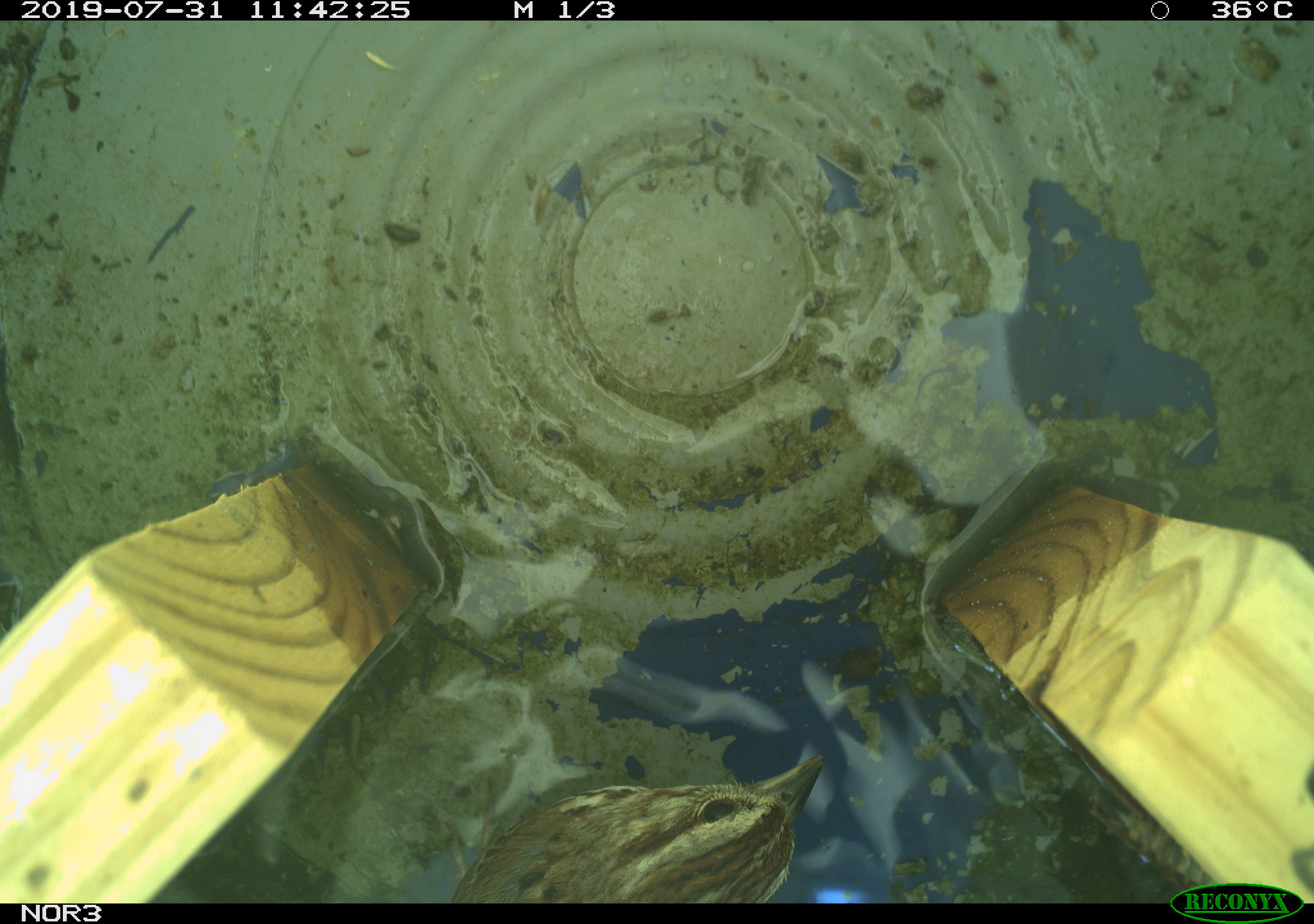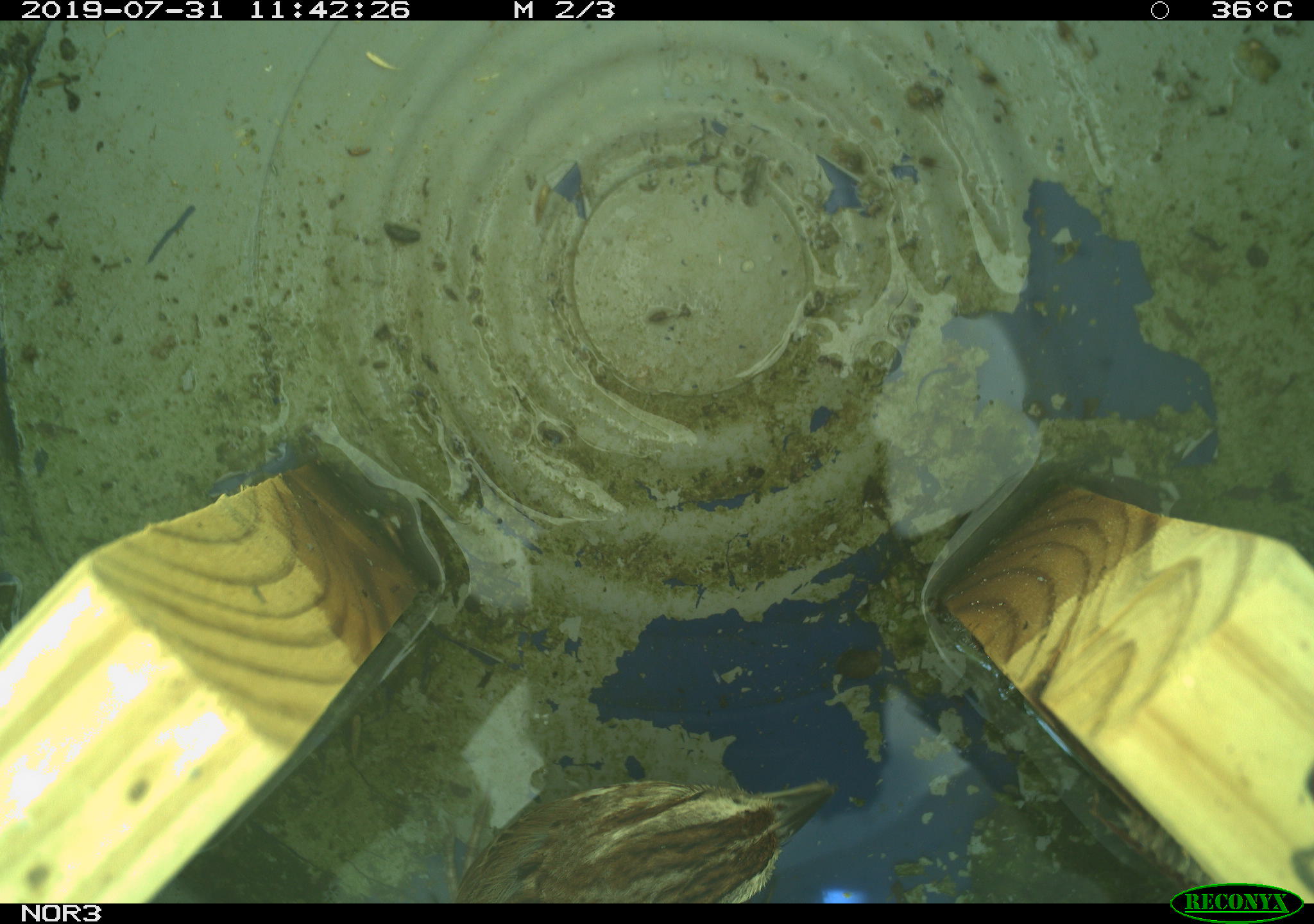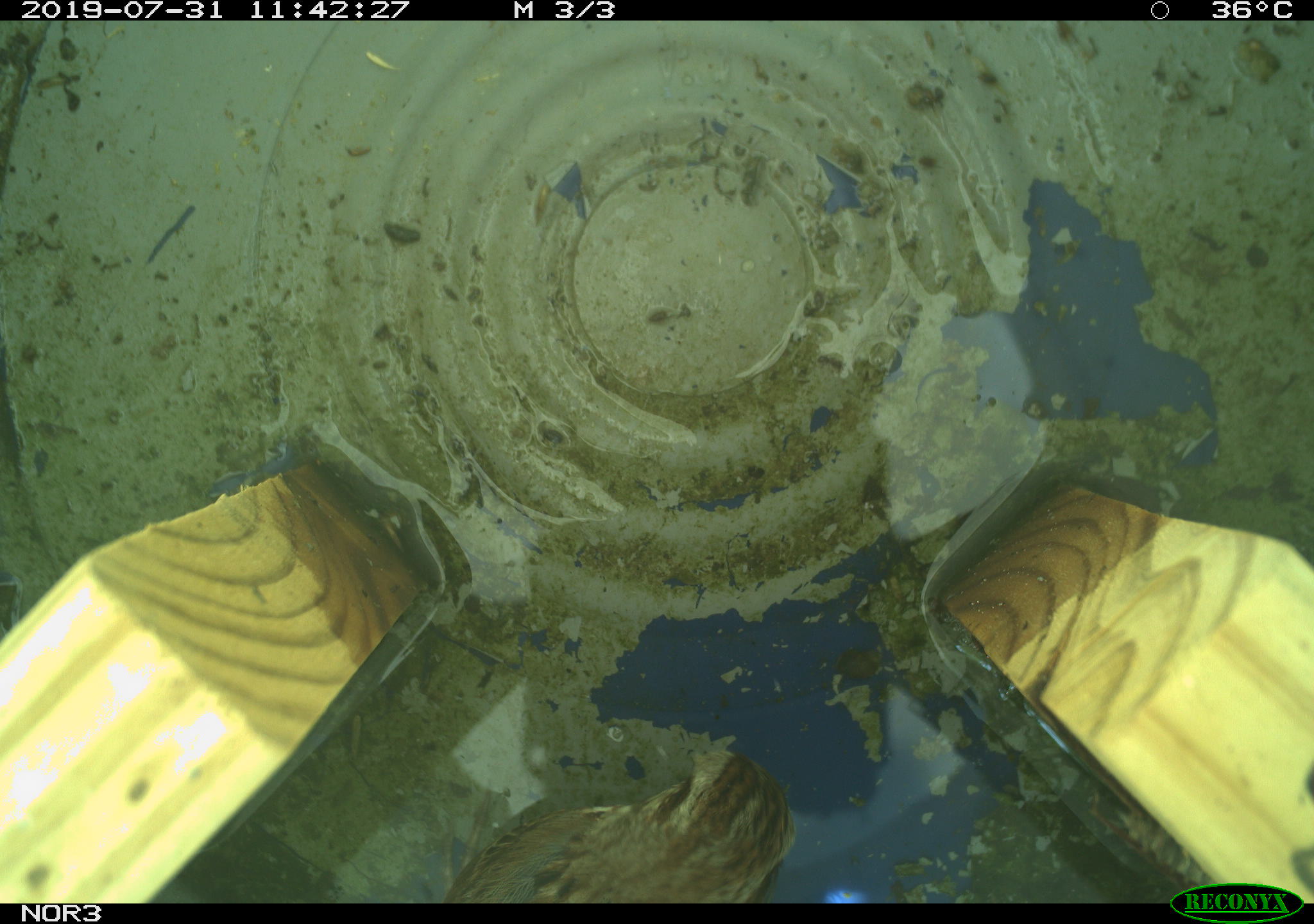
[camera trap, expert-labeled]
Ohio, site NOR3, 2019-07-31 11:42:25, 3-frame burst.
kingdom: Animalia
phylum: Chordata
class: Aves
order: Passeriformes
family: Passerellidae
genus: Melospiza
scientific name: Melospiza melodia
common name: song sparrow